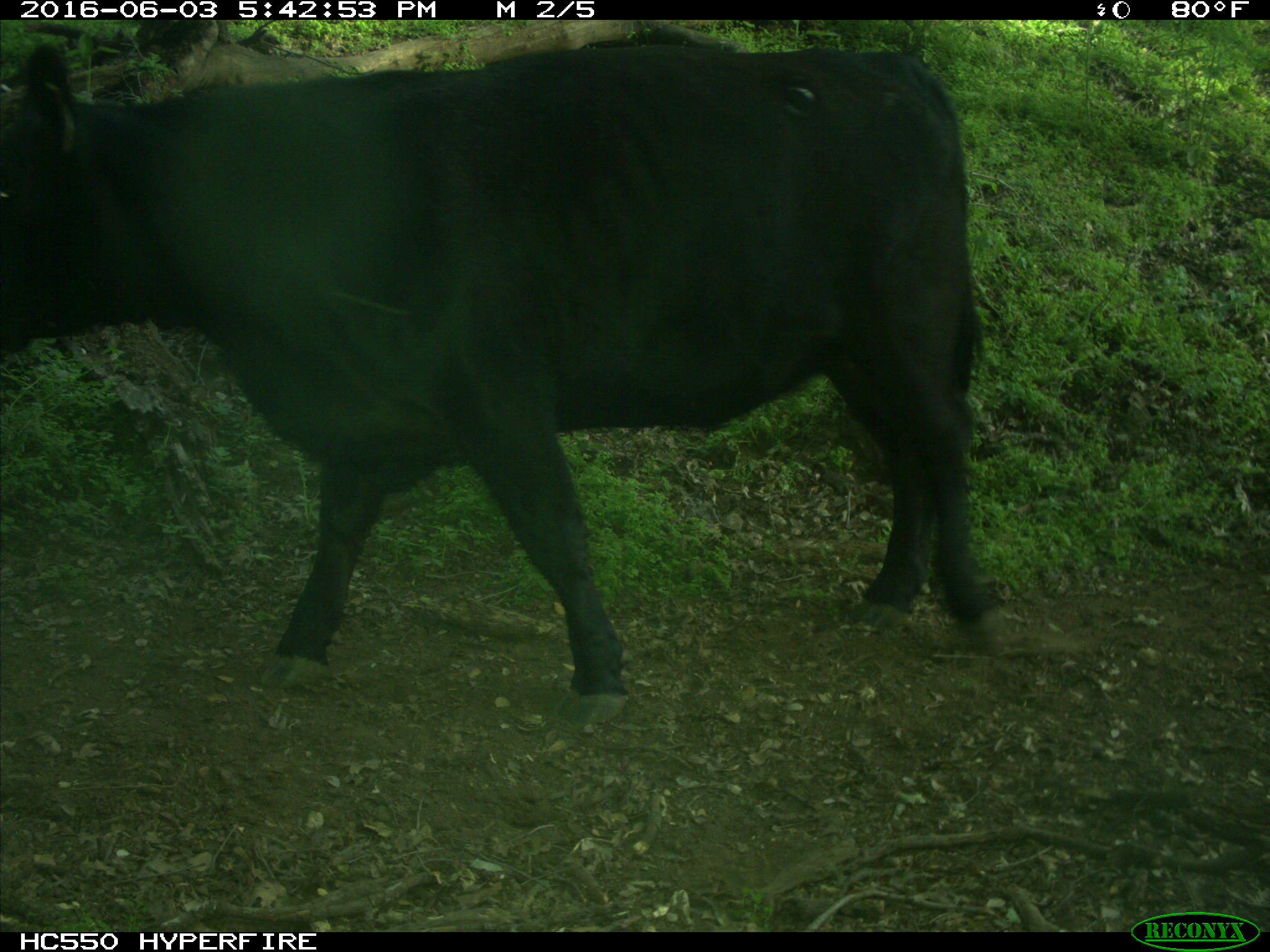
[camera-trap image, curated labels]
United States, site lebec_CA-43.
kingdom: Animalia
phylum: Chordata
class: Mammalia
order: Artiodactyla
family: Bovidae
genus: Bos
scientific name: Bos taurus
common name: domestic cow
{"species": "Bos taurus (domestic cow)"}